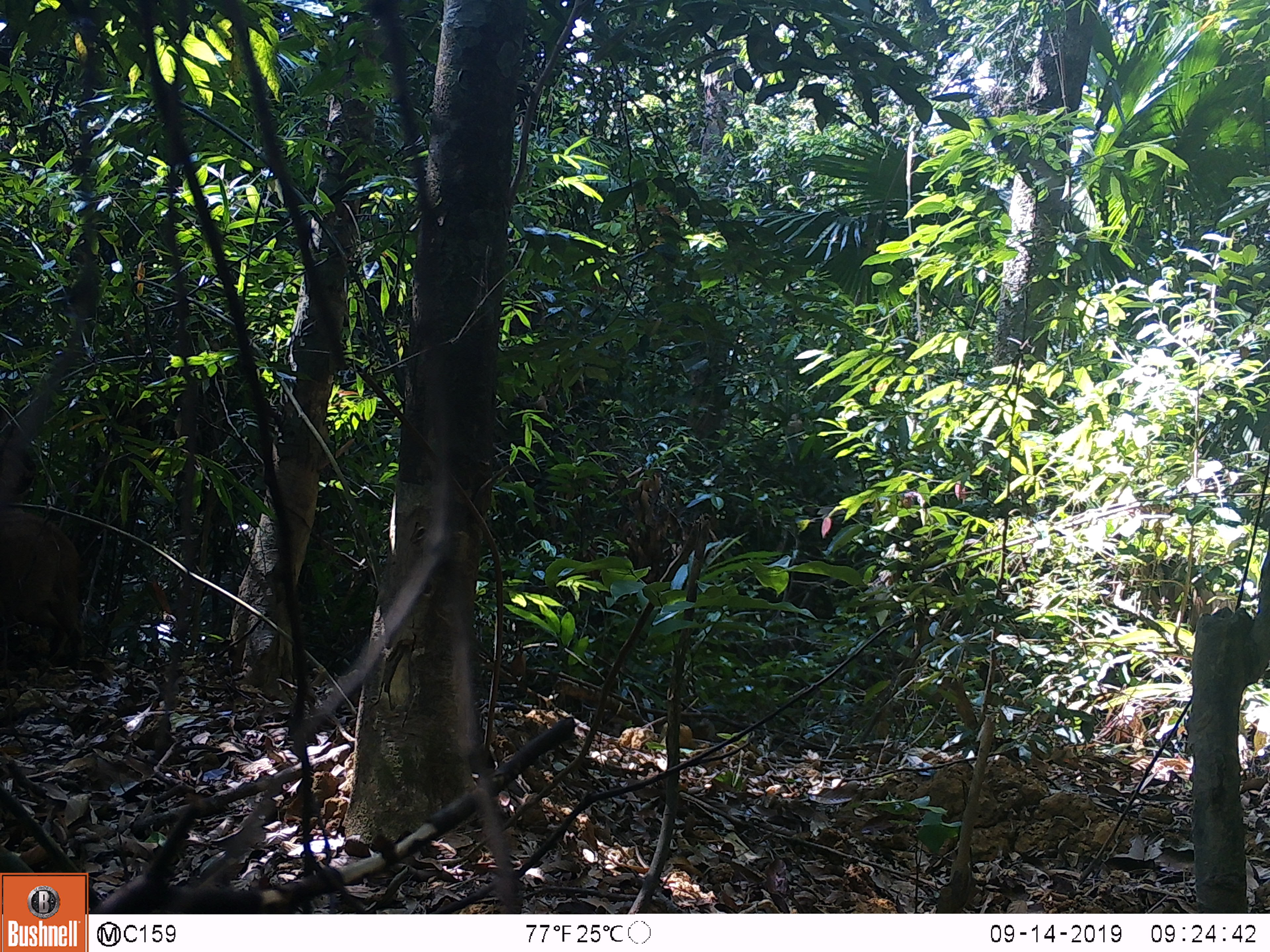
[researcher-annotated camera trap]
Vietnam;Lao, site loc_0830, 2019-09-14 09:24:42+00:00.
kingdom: Animalia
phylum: Chordata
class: Mammalia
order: Artiodactyla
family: Suidae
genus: Sus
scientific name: Sus scrofa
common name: eurasian wild pig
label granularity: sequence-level